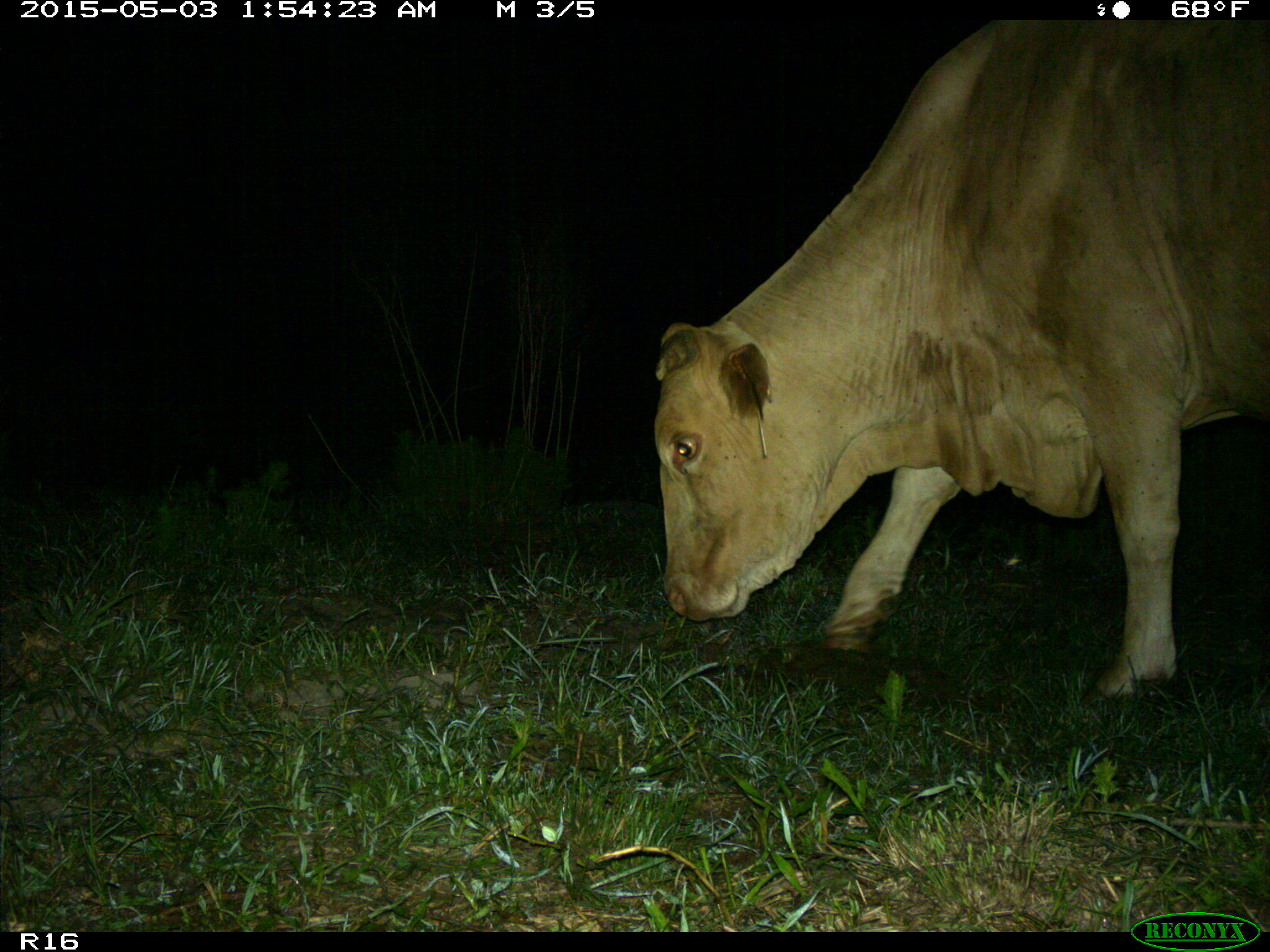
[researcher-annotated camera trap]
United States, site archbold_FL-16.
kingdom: Animalia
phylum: Chordata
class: Mammalia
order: Artiodactyla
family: Bovidae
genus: Bos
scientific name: Bos taurus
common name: domestic cow